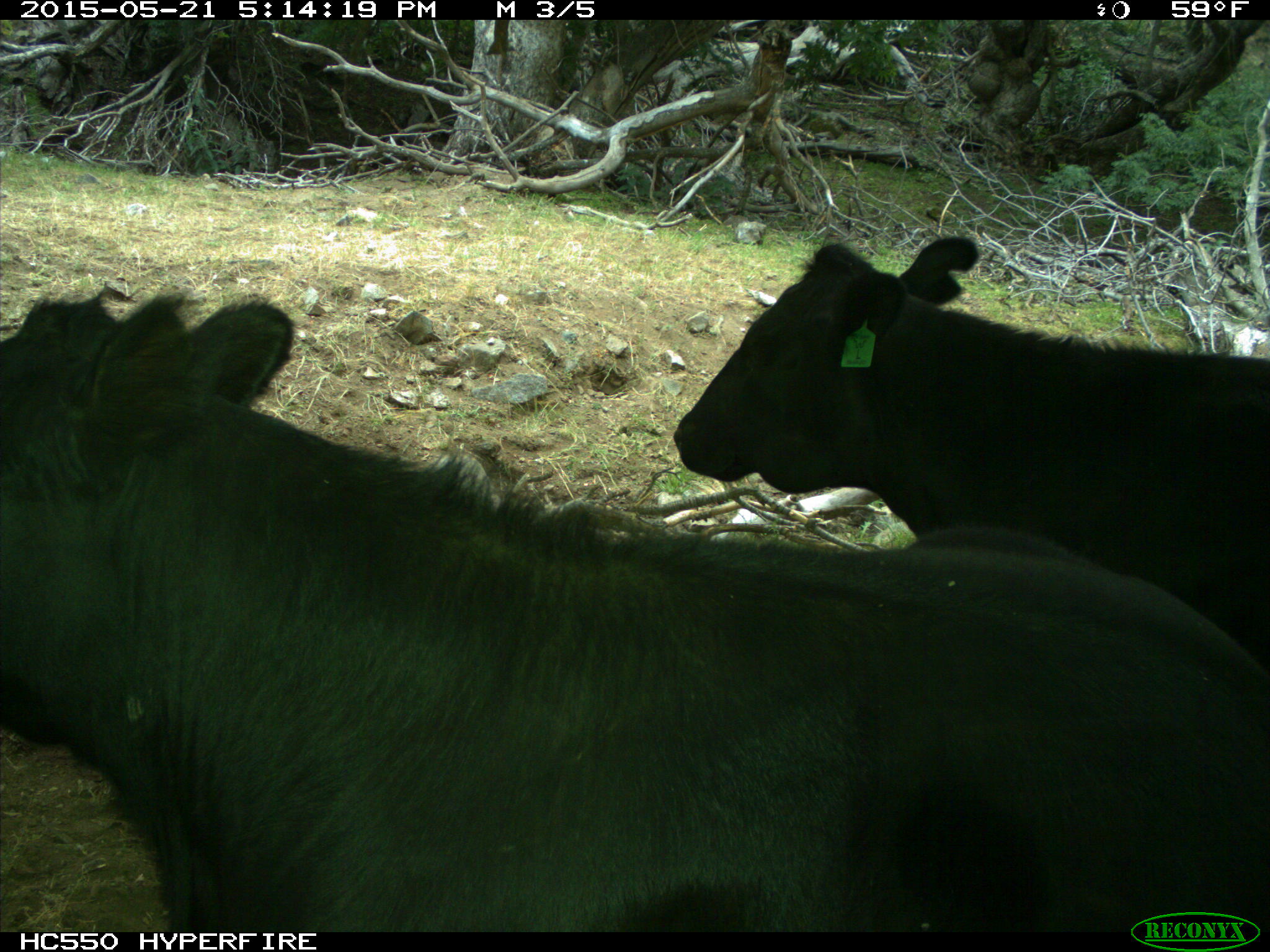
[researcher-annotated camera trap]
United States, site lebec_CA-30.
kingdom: Animalia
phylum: Chordata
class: Mammalia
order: Artiodactyla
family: Bovidae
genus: Bos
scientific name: Bos taurus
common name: domestic cow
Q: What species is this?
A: Bos taurus (domestic cow).